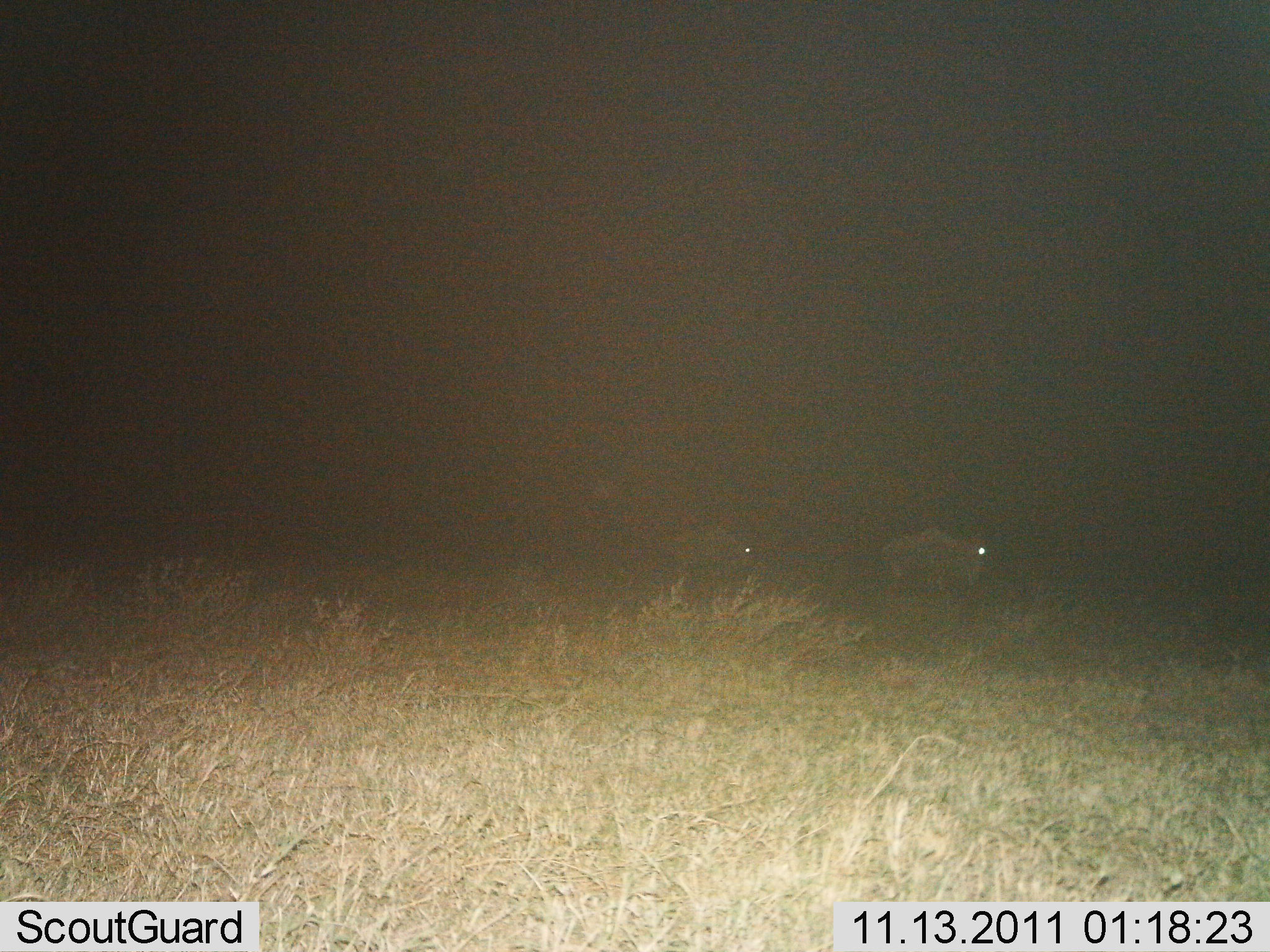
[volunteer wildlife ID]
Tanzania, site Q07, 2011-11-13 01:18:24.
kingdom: Animalia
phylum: Chordata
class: Mammalia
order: Artiodactyla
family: Bovidae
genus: Connochaetes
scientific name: Connochaetes taurinus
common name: blue wildebeest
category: wildebeest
Wildebeest (blue wildebeest) (Connochaetes taurinus), count 2. Behavior (volunteer vote fractions): standing 38%, resting 0%, moving 62%, interacting 0%. Young present (vote fraction): 0%. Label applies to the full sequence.